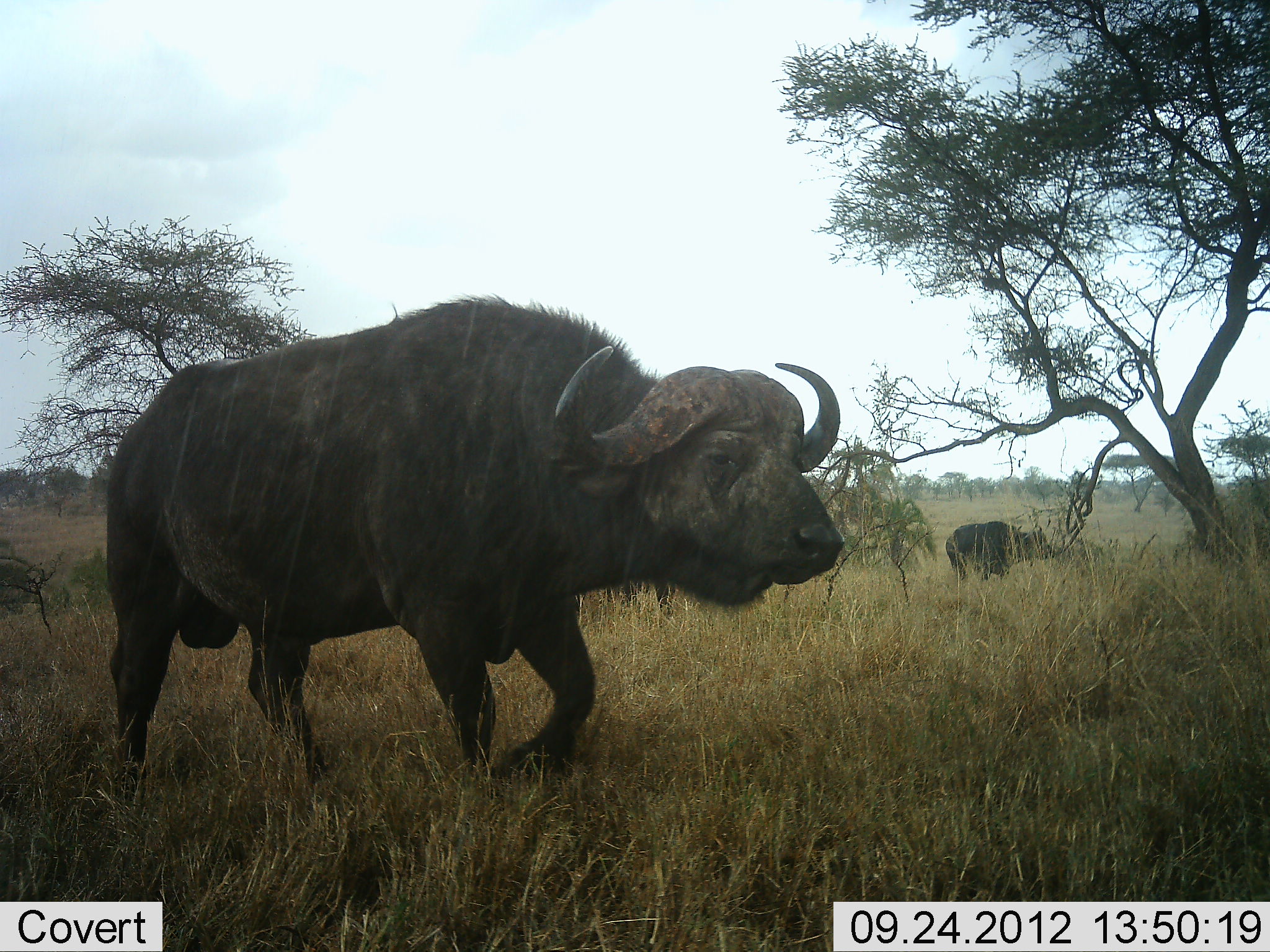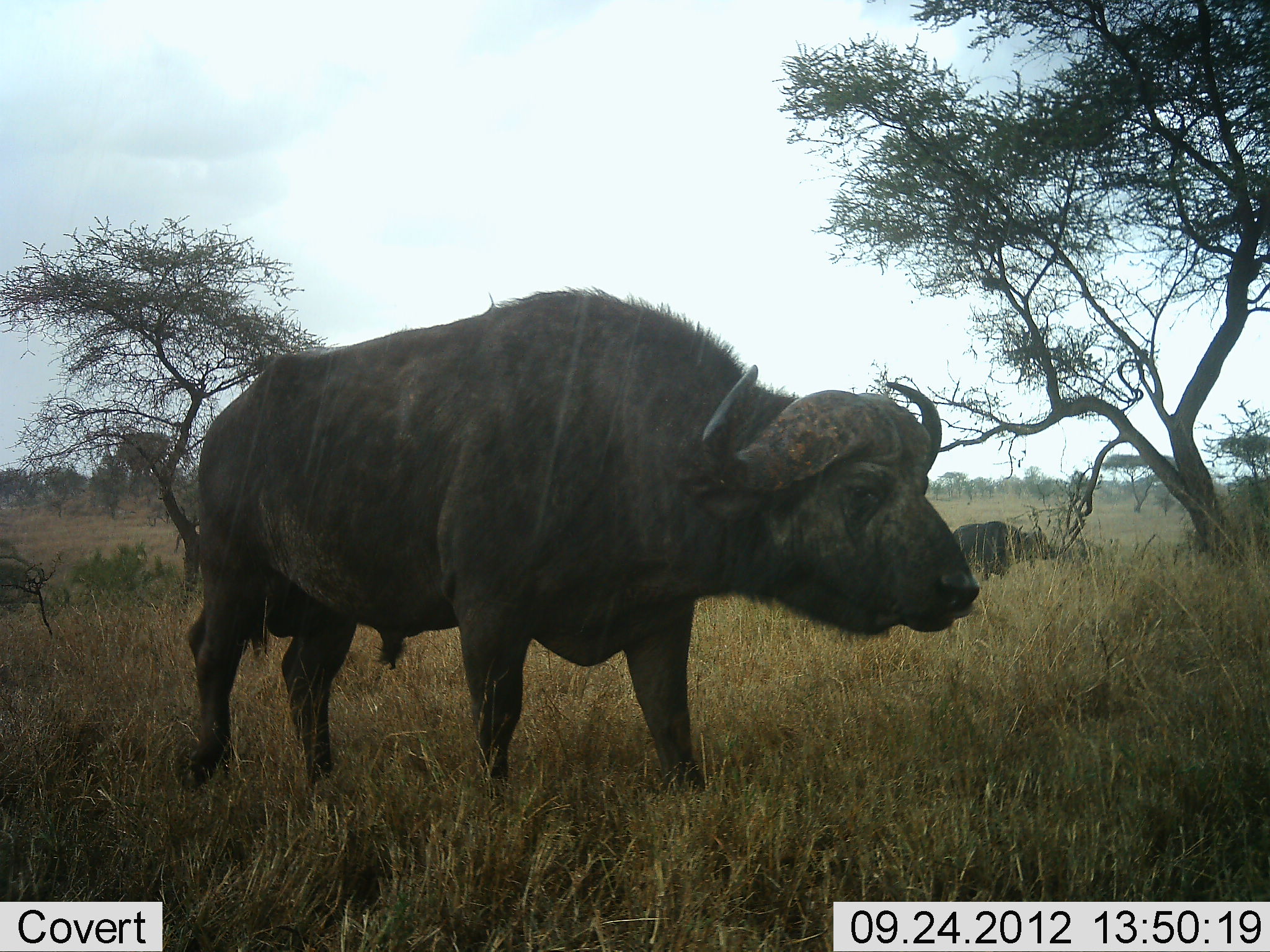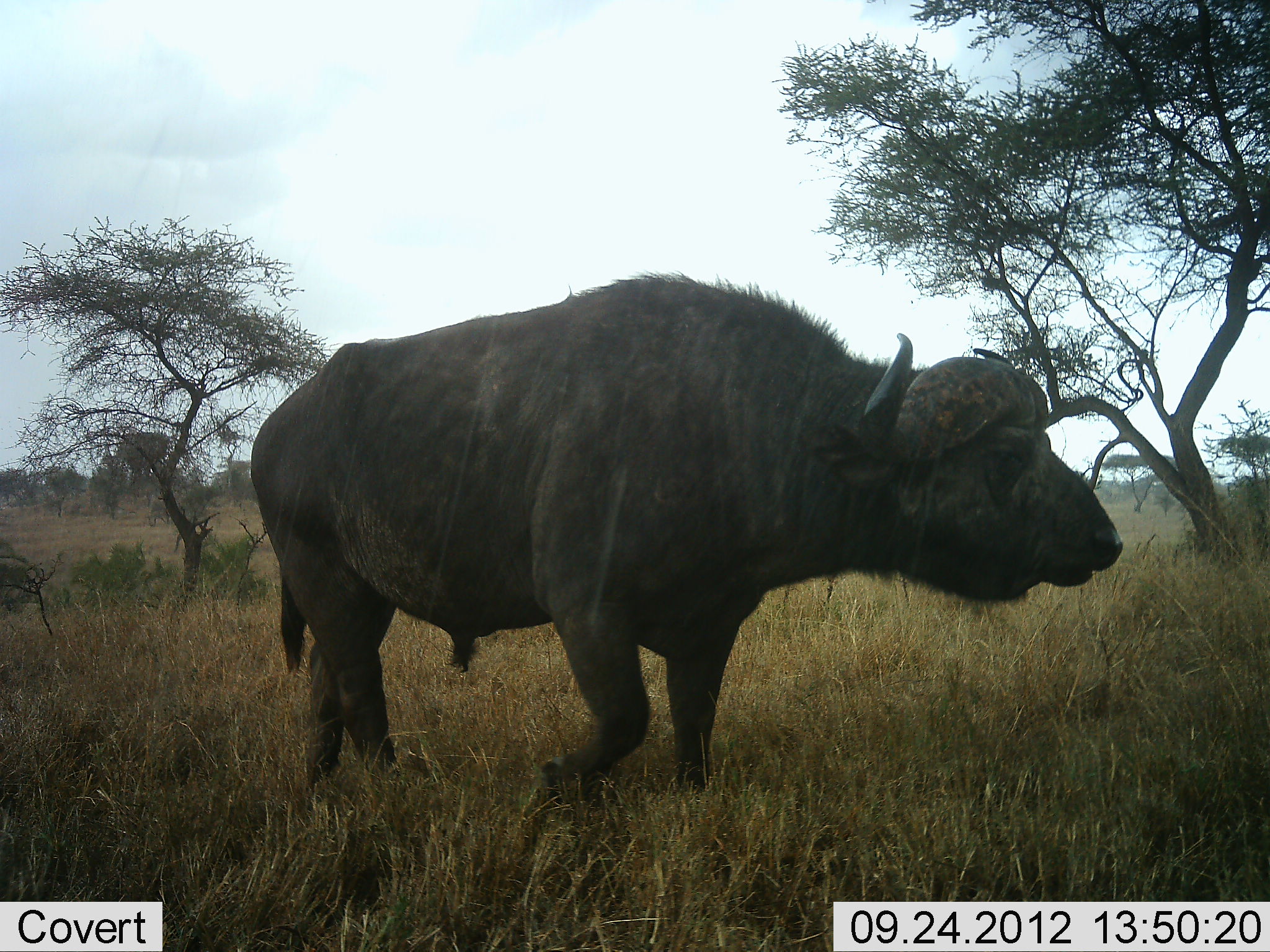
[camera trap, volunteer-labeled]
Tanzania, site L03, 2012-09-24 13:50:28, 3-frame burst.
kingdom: Animalia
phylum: Chordata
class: Mammalia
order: Artiodactyla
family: Bovidae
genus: Syncerus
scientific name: Syncerus caffer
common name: cape buffalo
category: buffalo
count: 2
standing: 70%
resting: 0%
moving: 80%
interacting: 0%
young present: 0%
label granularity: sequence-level